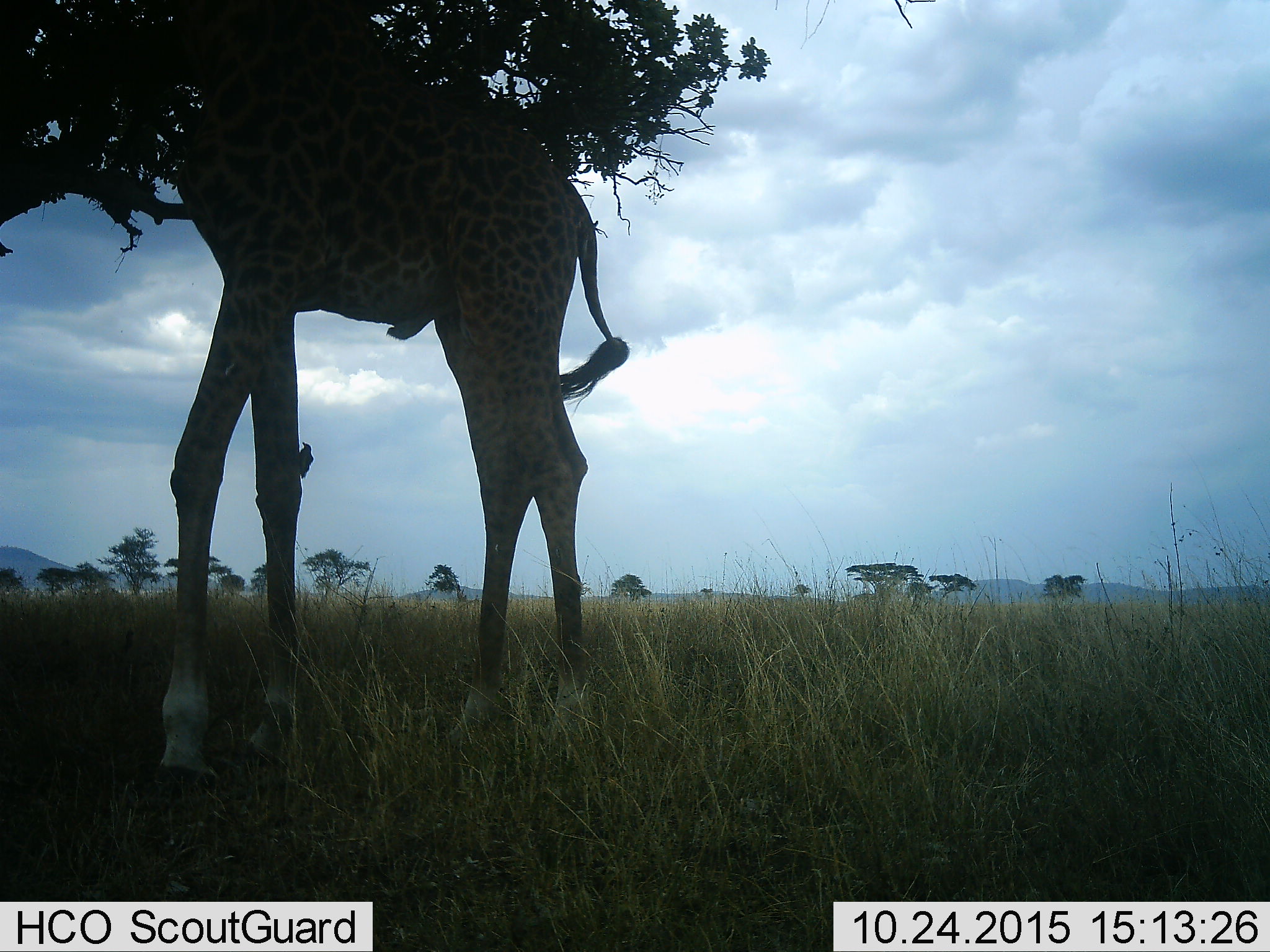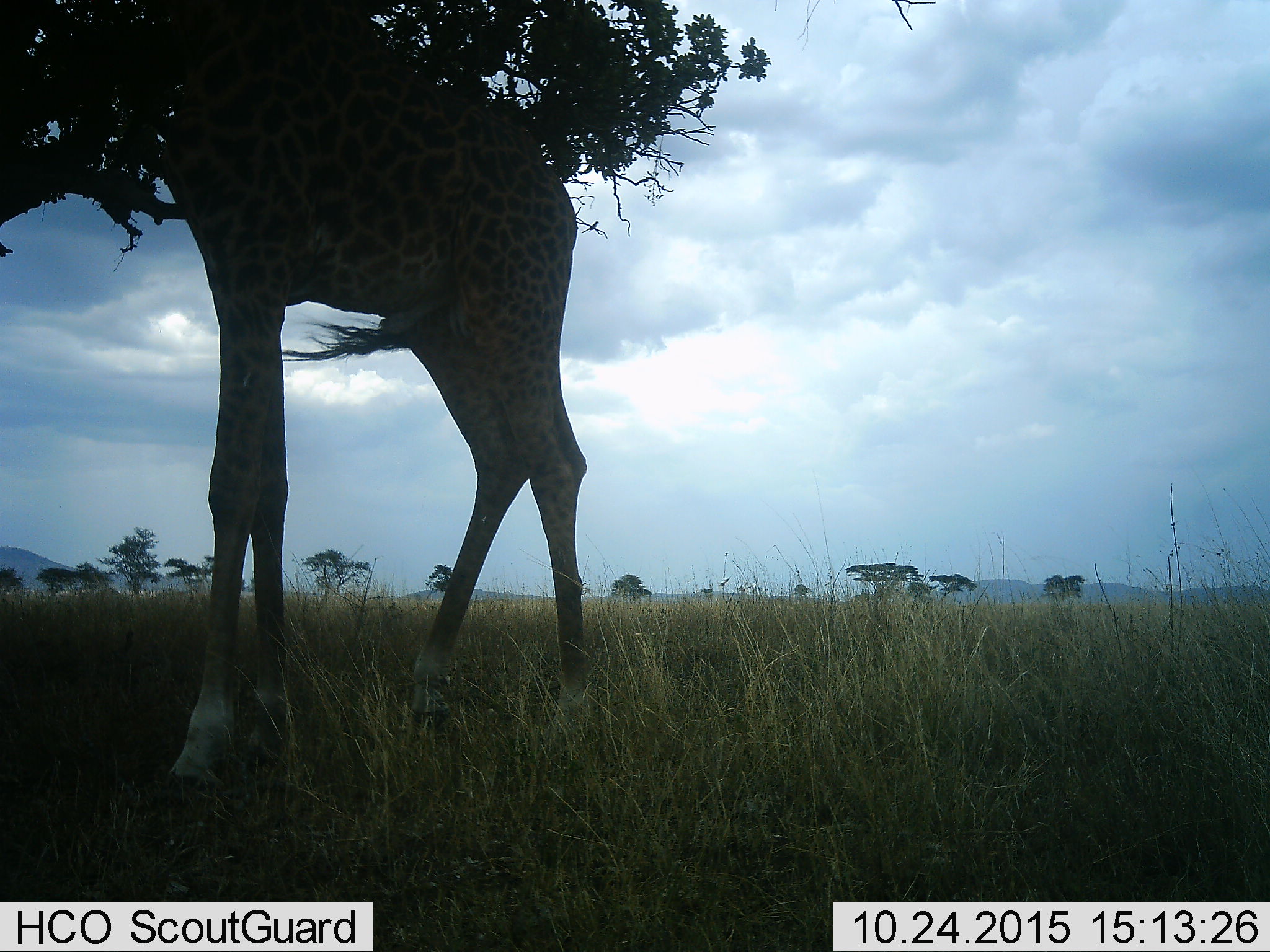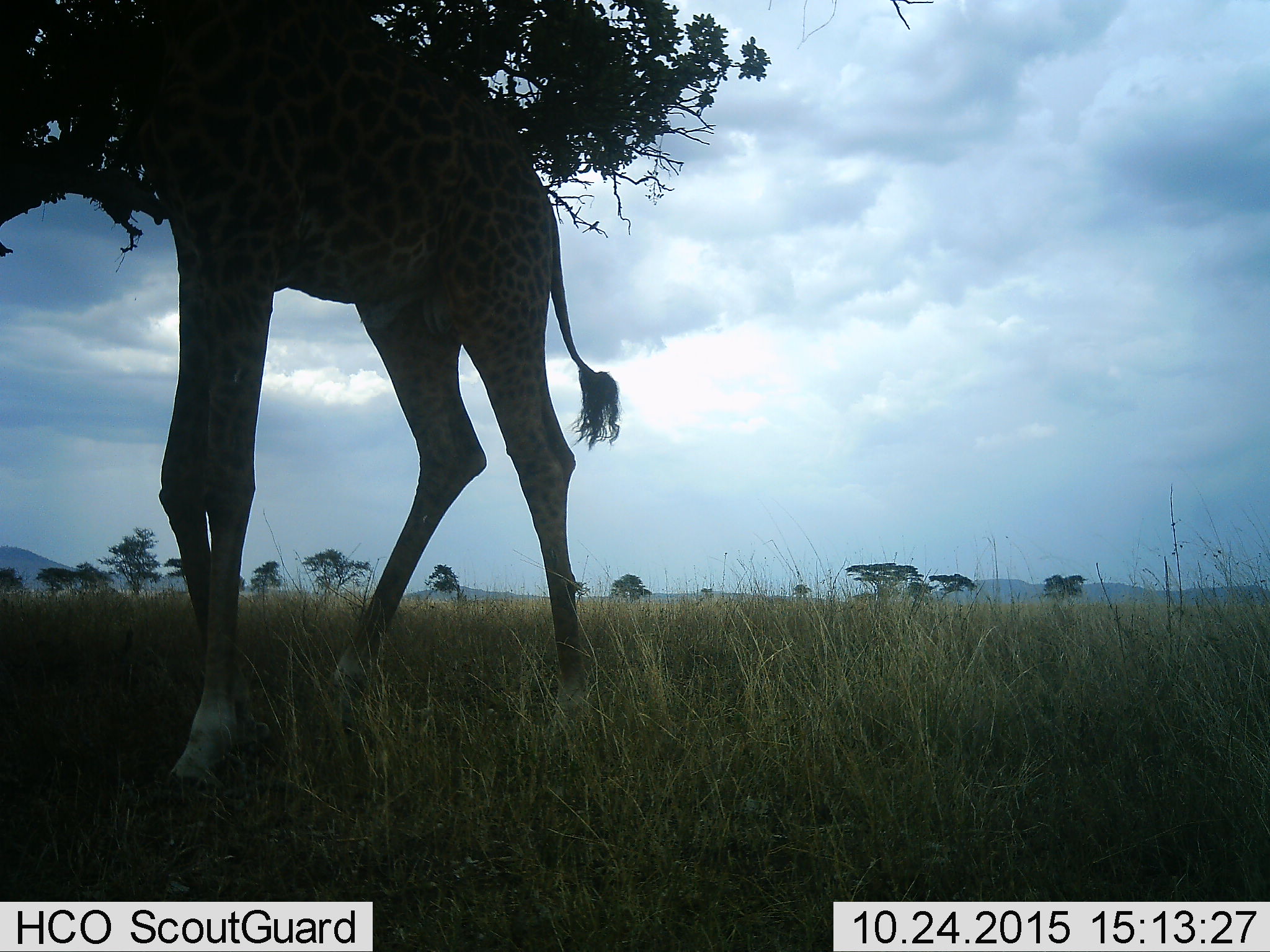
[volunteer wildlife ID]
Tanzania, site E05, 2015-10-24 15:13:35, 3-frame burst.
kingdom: Animalia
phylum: Chordata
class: Mammalia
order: Artiodactyla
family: Giraffidae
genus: Giraffa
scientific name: Giraffa camelopardalis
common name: giraffe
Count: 1.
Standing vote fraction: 47%.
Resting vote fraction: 0%.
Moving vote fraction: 21%.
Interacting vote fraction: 0%.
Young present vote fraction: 0%.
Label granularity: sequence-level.